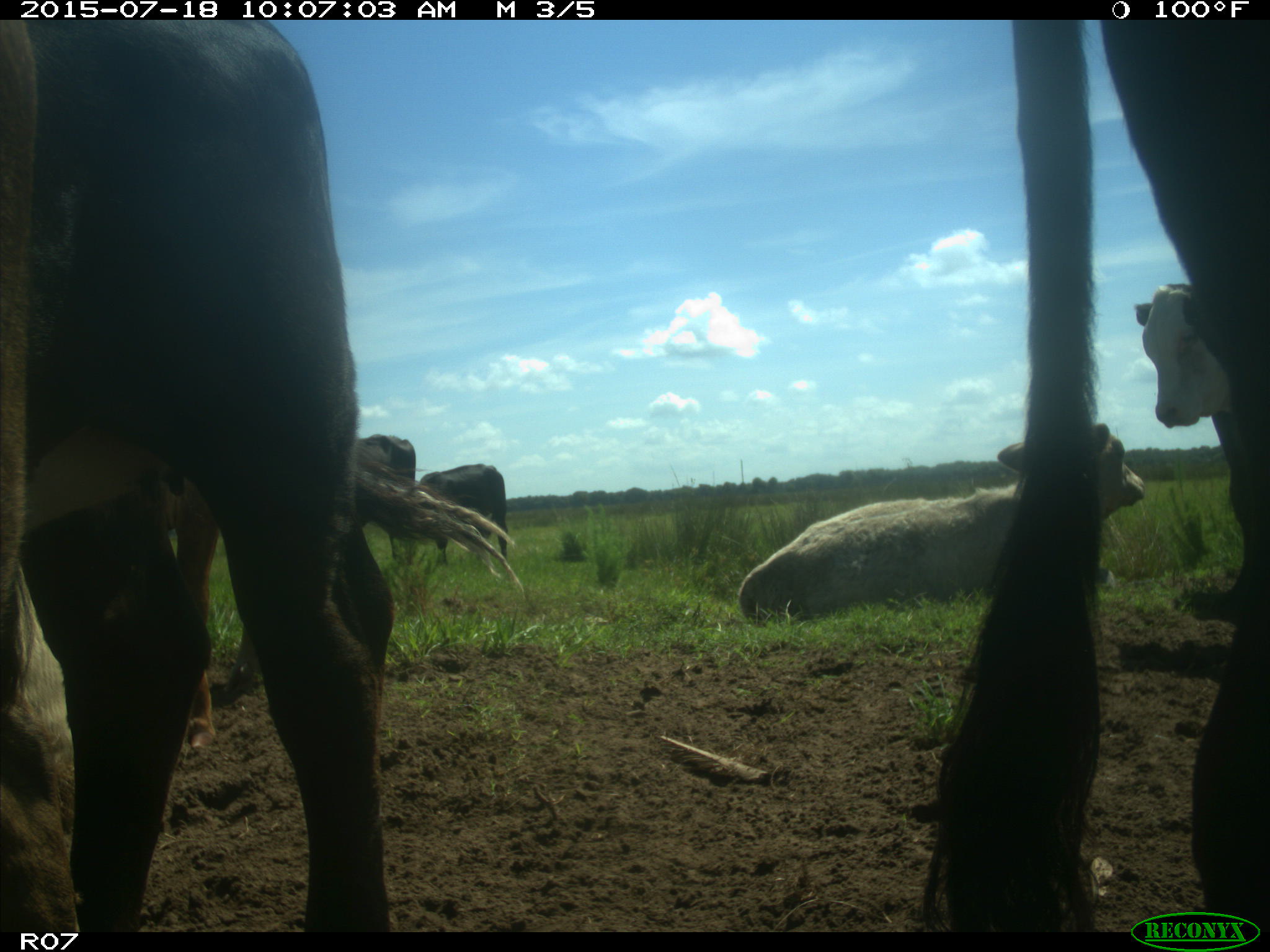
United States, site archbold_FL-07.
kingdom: Animalia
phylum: Chordata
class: Mammalia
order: Artiodactyla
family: Bovidae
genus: Bos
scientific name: Bos taurus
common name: domestic cow